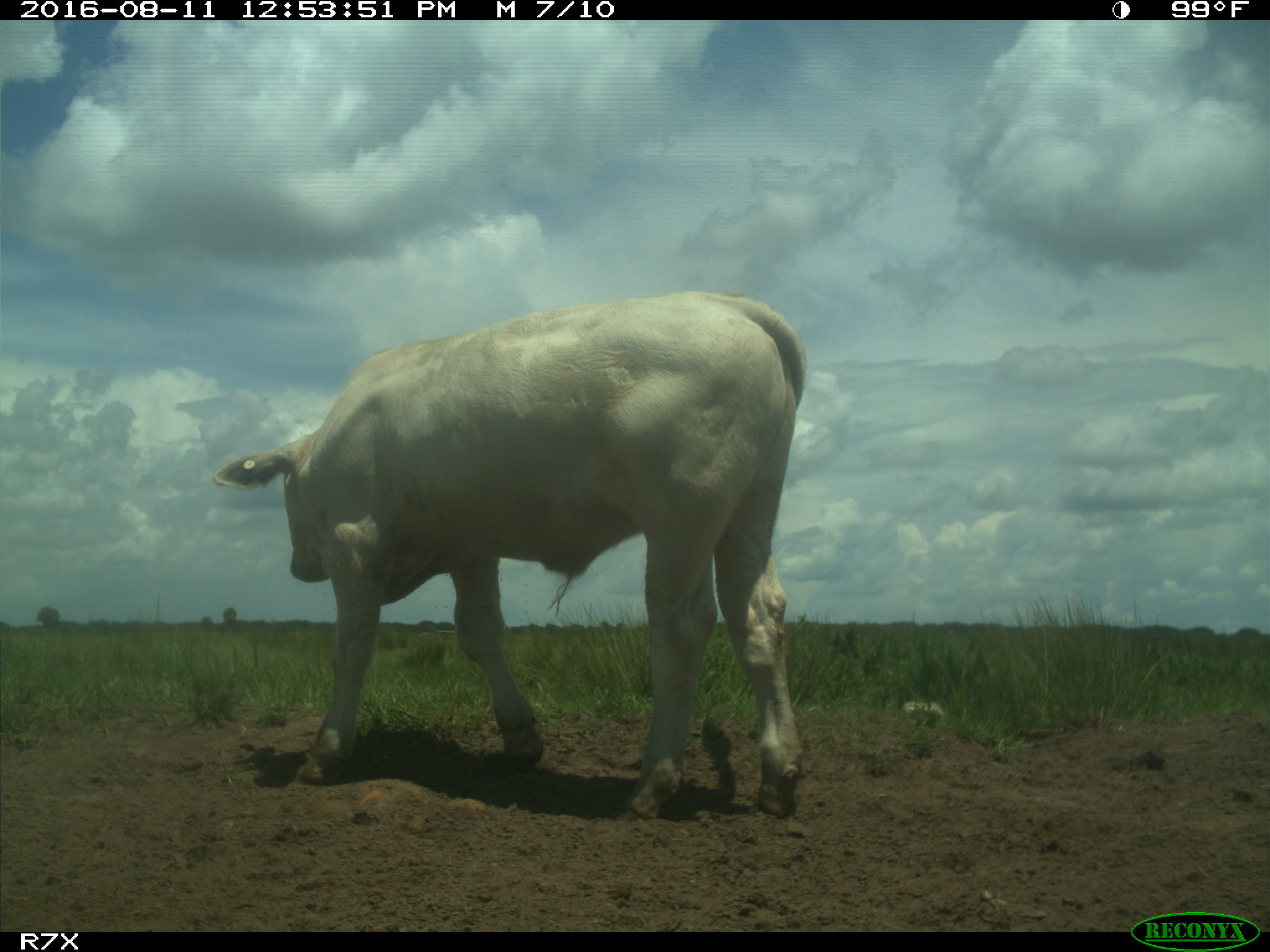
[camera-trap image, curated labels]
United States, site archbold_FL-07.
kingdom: Animalia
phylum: Chordata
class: Mammalia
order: Artiodactyla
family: Bovidae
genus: Bos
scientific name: Bos taurus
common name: domestic cow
Bos taurus (domestic cow).